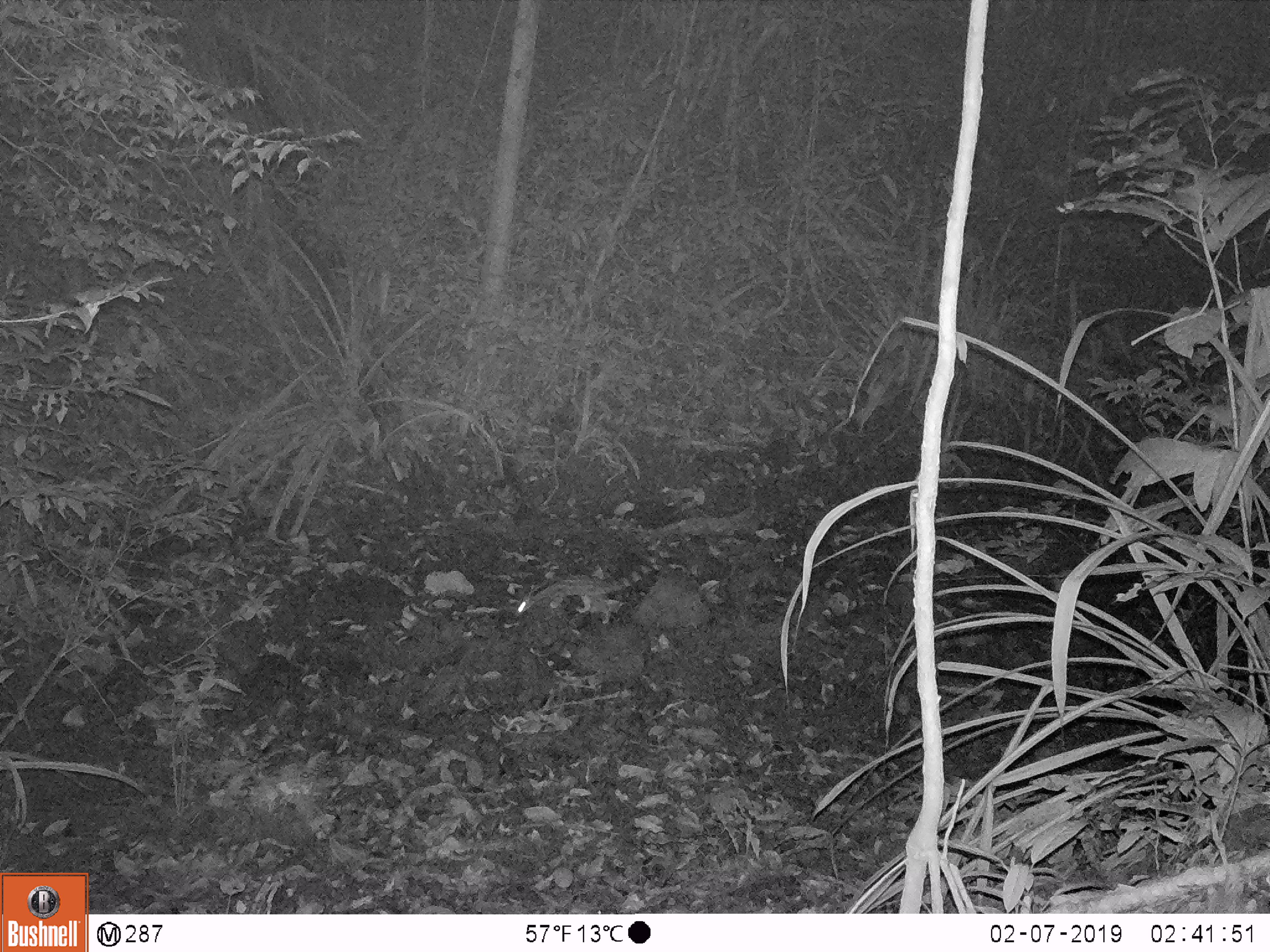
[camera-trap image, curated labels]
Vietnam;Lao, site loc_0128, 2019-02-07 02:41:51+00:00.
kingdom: Animalia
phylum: Chordata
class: Mammalia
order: Carnivora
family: Prionodontidae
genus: Prionodon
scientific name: Prionodon pardicolor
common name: spotted linsang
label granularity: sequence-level